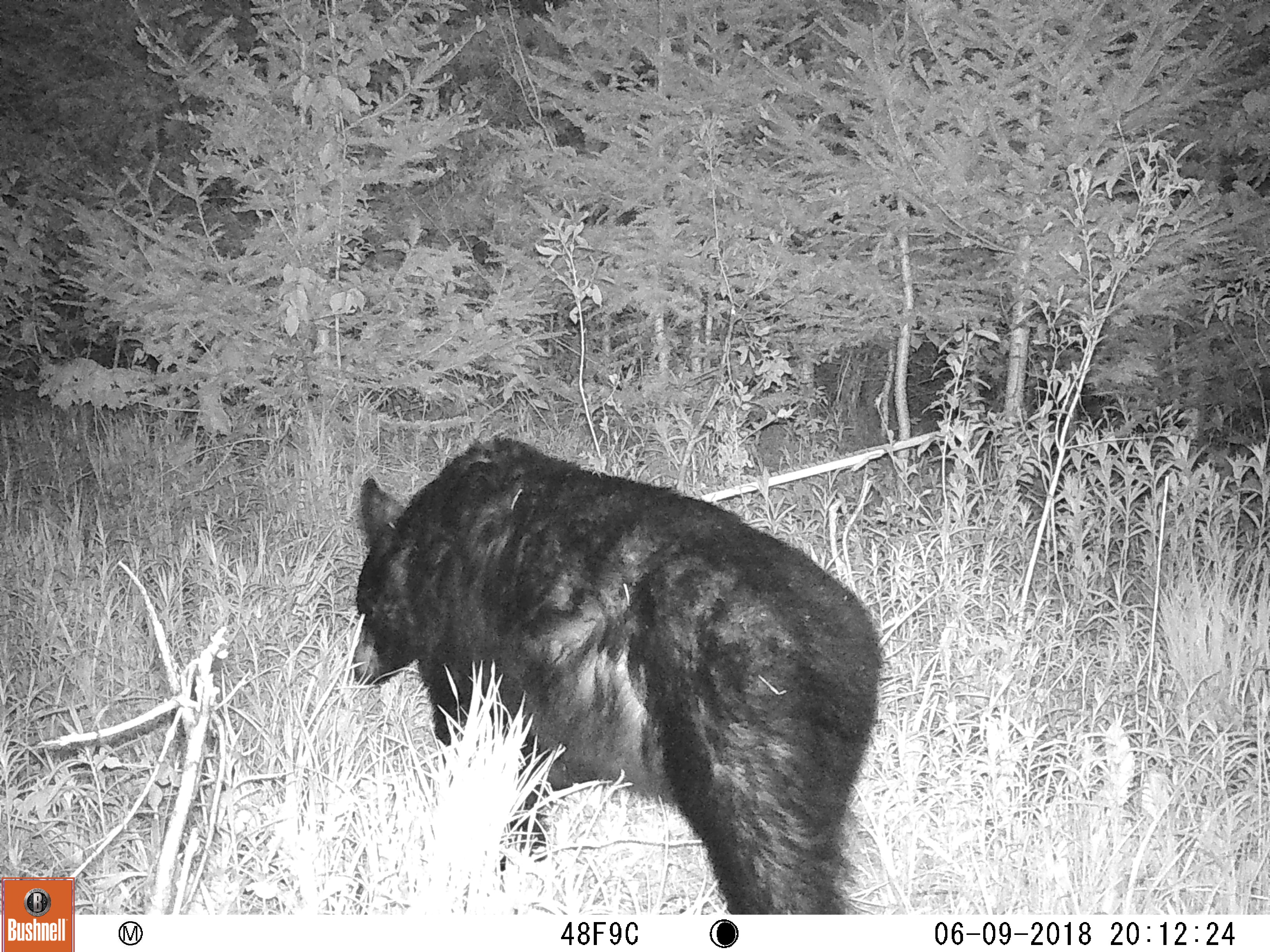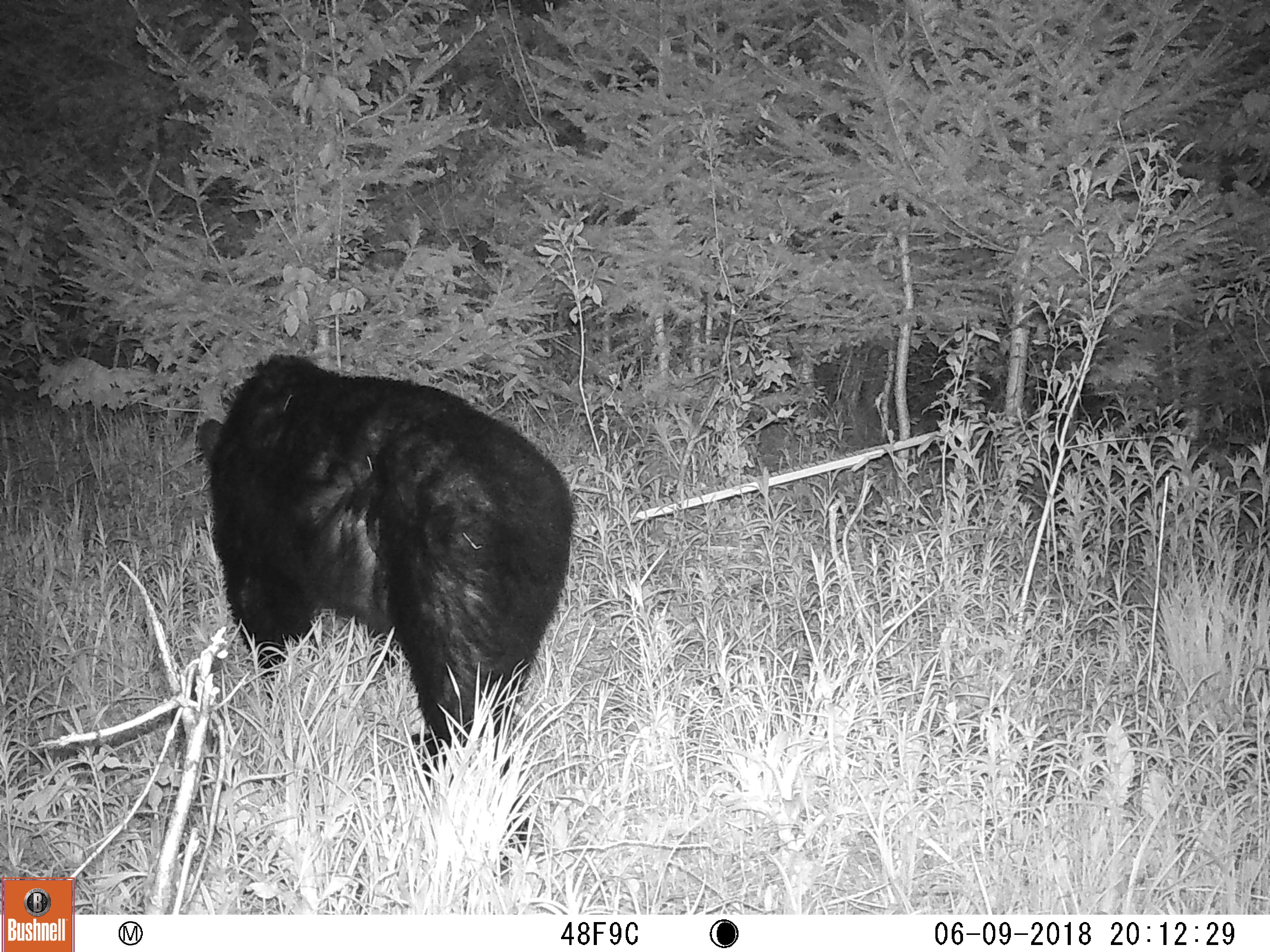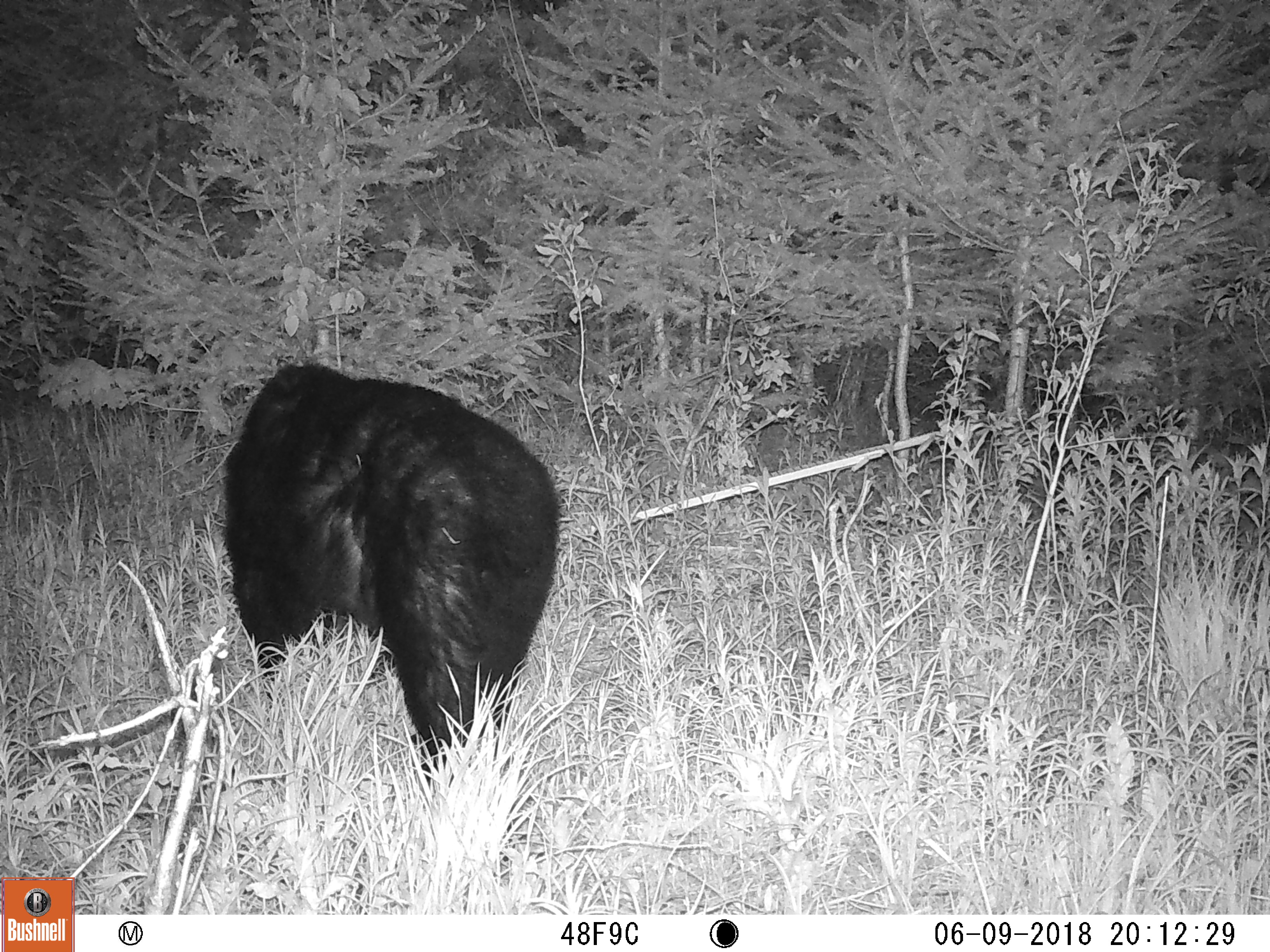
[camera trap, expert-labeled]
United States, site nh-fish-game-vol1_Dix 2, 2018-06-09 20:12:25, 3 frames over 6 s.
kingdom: Animalia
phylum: Chordata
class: Mammalia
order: Carnivora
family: Ursidae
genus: Ursus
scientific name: Ursus americanus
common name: black bear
Black bear (Ursus americanus).